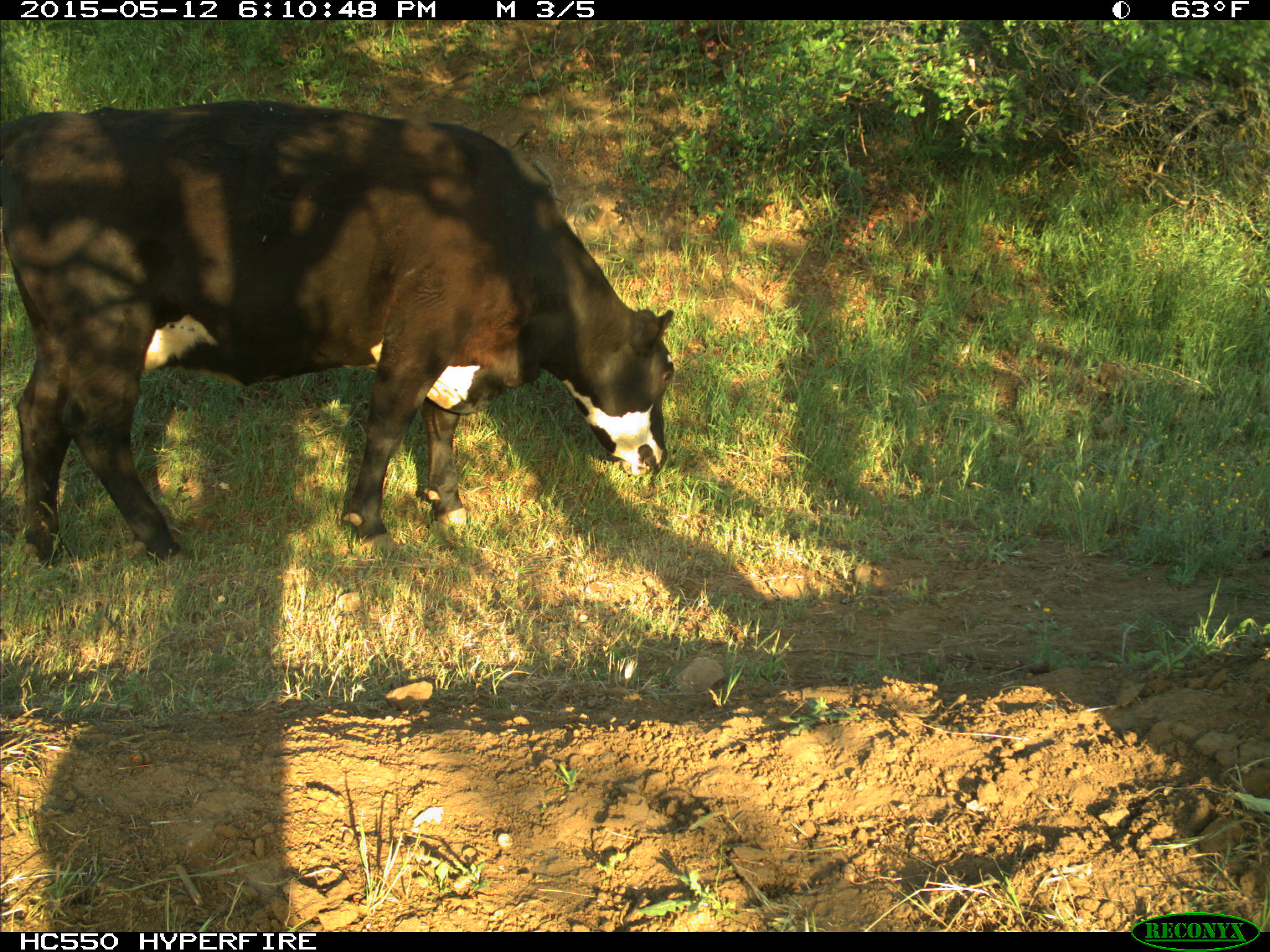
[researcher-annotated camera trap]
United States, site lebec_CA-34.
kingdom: Animalia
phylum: Chordata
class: Mammalia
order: Artiodactyla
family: Bovidae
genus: Bos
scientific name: Bos taurus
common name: domestic cow